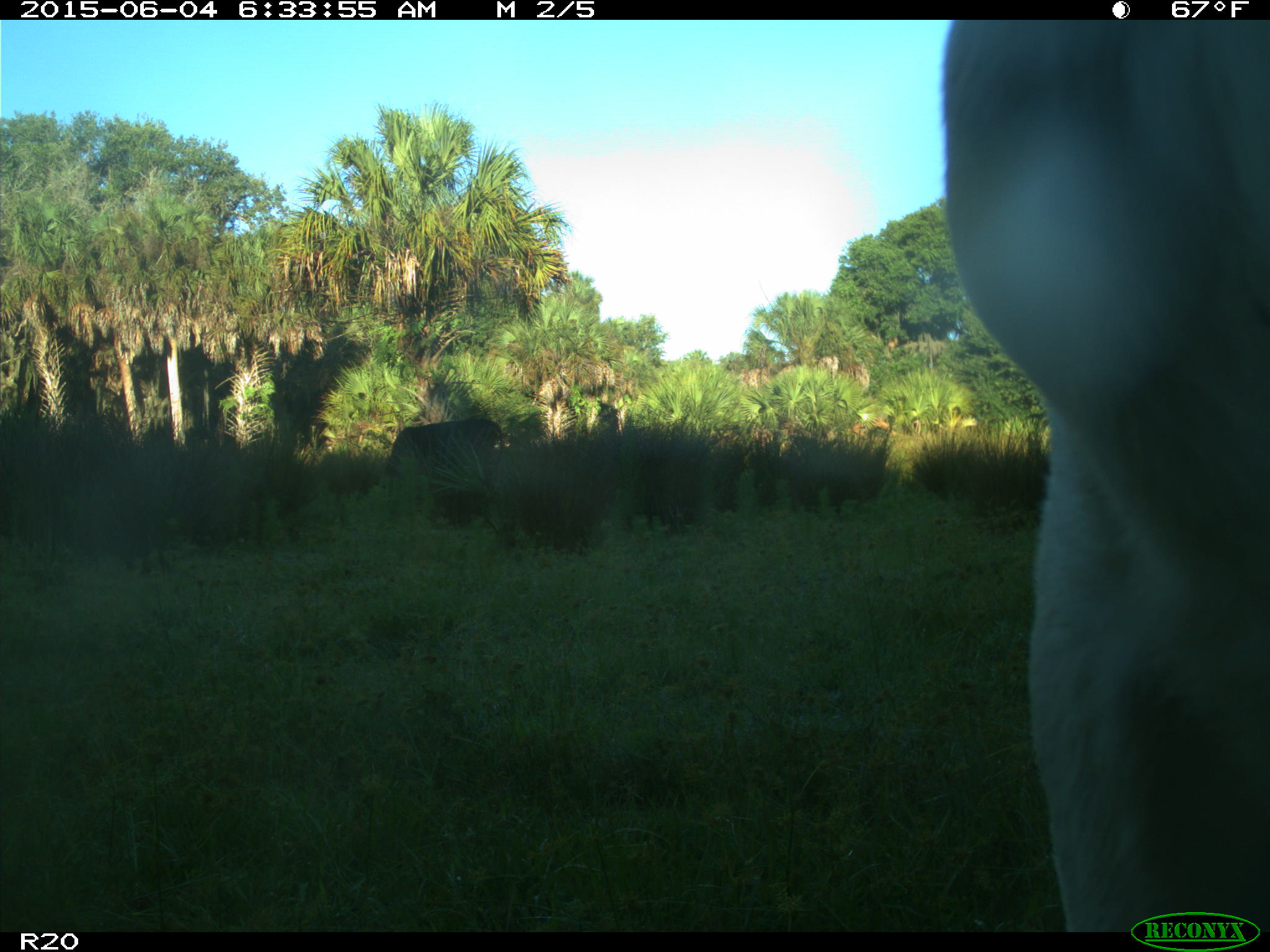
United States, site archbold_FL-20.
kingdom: Animalia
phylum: Chordata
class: Mammalia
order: Artiodactyla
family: Bovidae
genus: Bos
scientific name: Bos taurus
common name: domestic cow